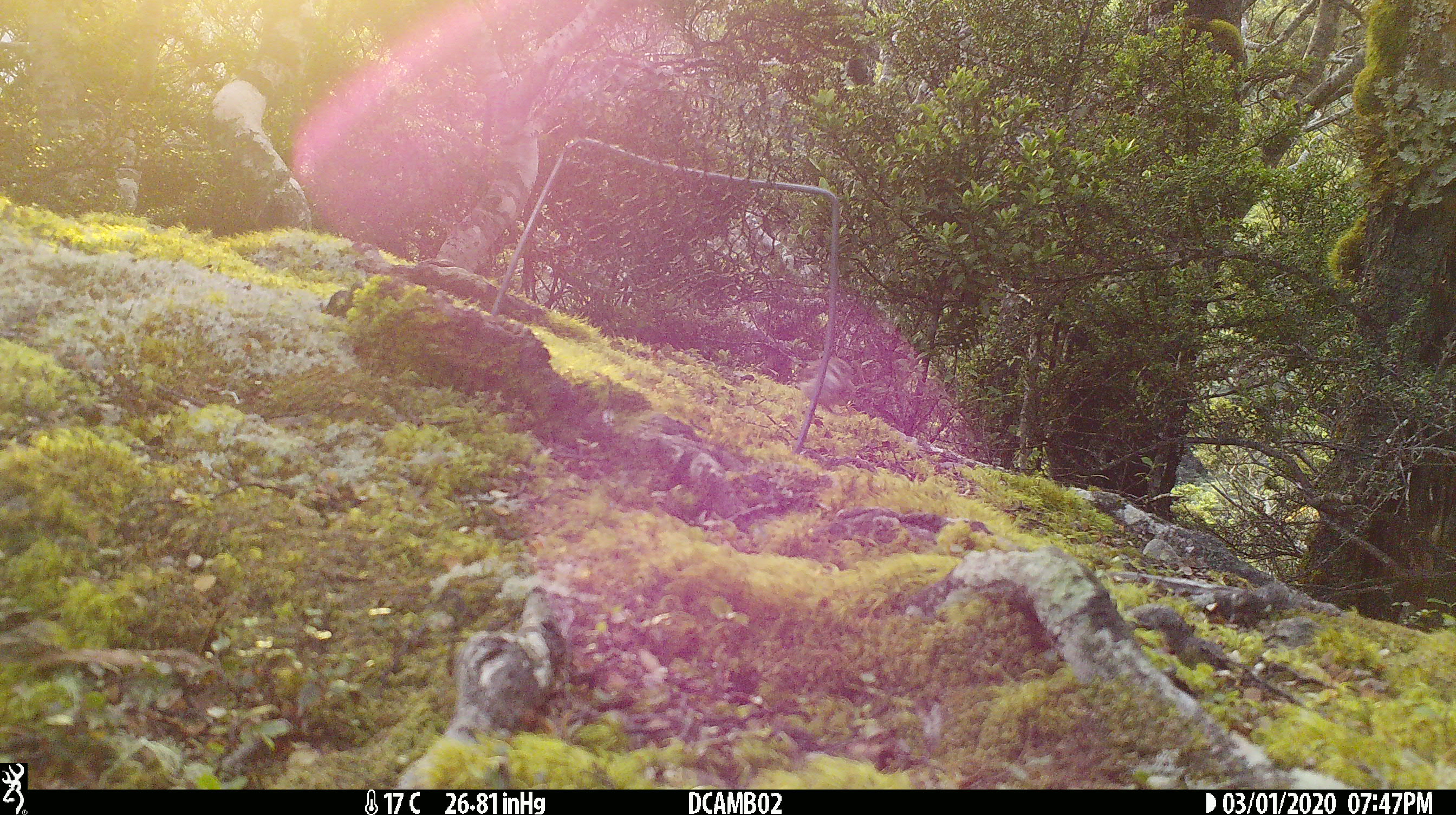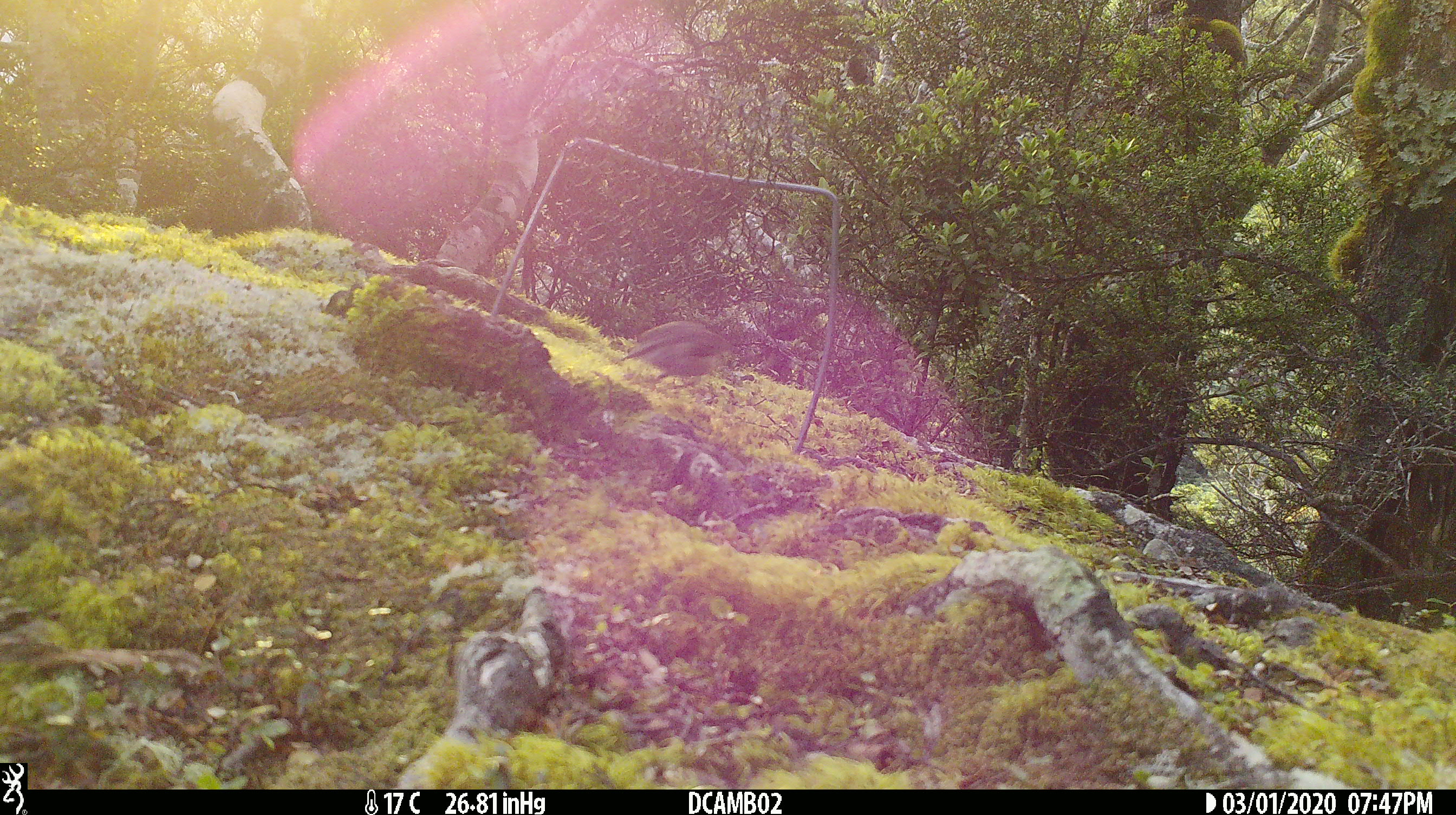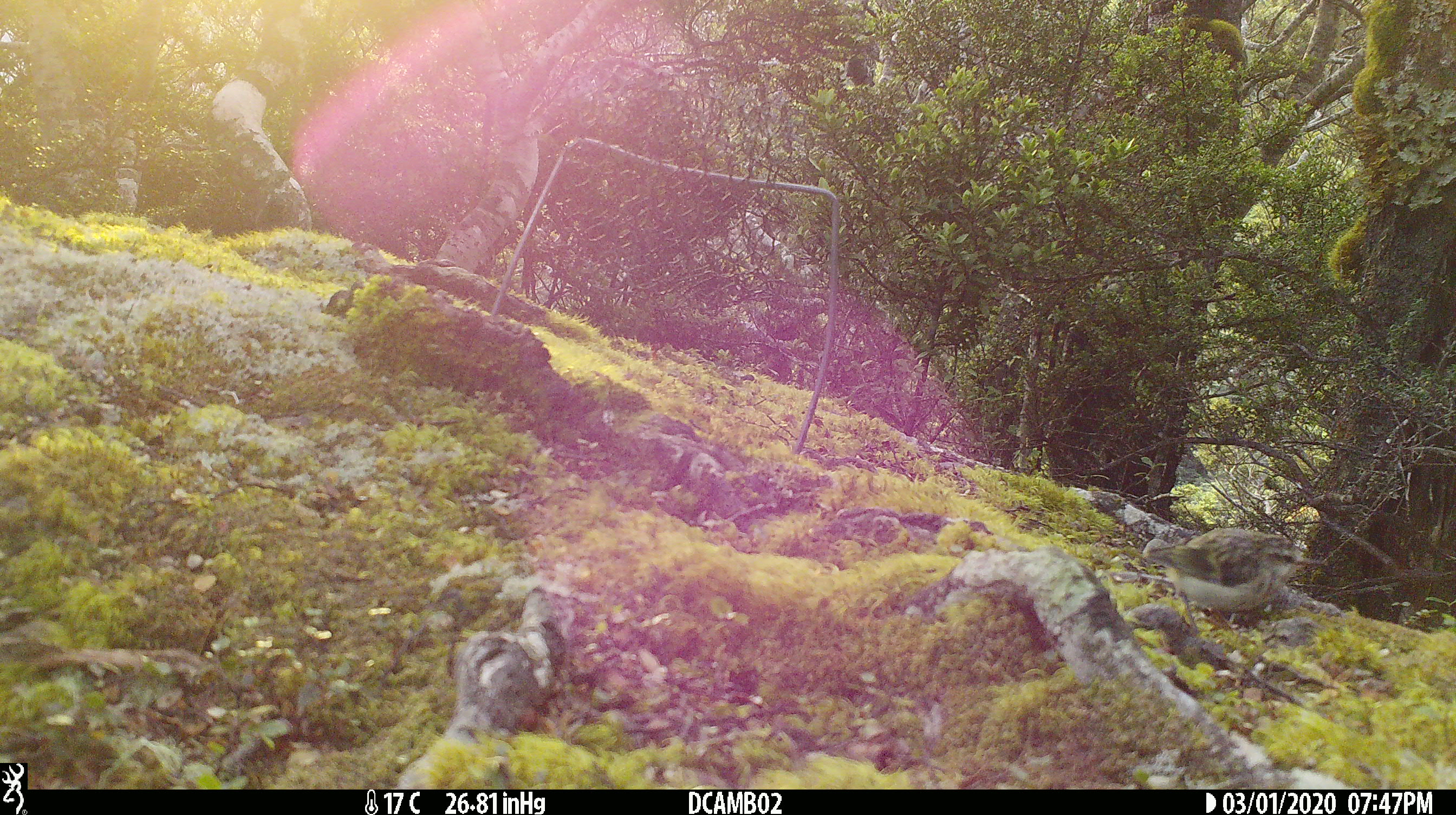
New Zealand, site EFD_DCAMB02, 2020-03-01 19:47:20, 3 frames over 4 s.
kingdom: Animalia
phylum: Chordata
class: Aves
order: Passeriformes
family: Acanthisittidae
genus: Acanthisitta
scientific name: Acanthisitta chloris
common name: rifleman